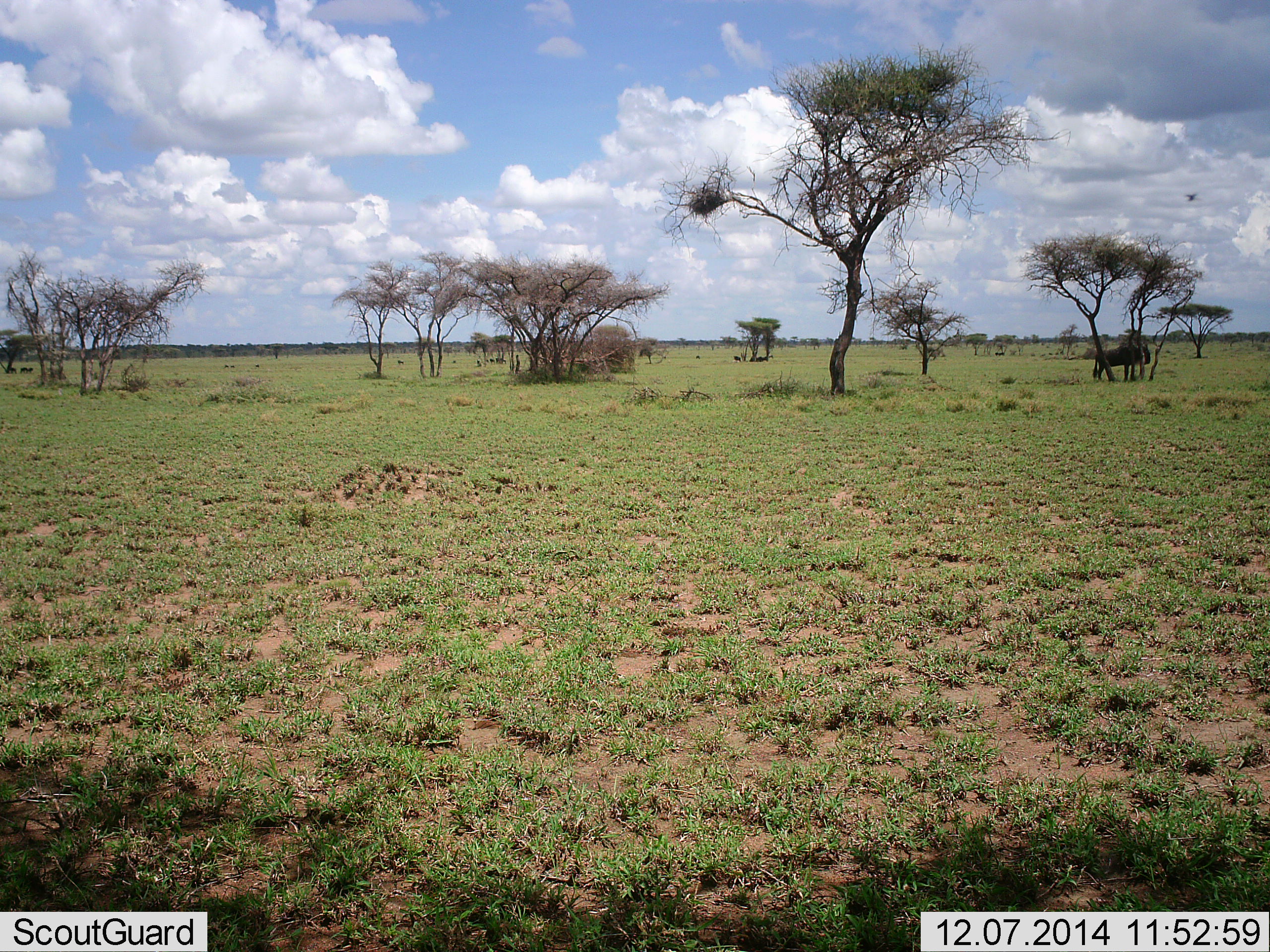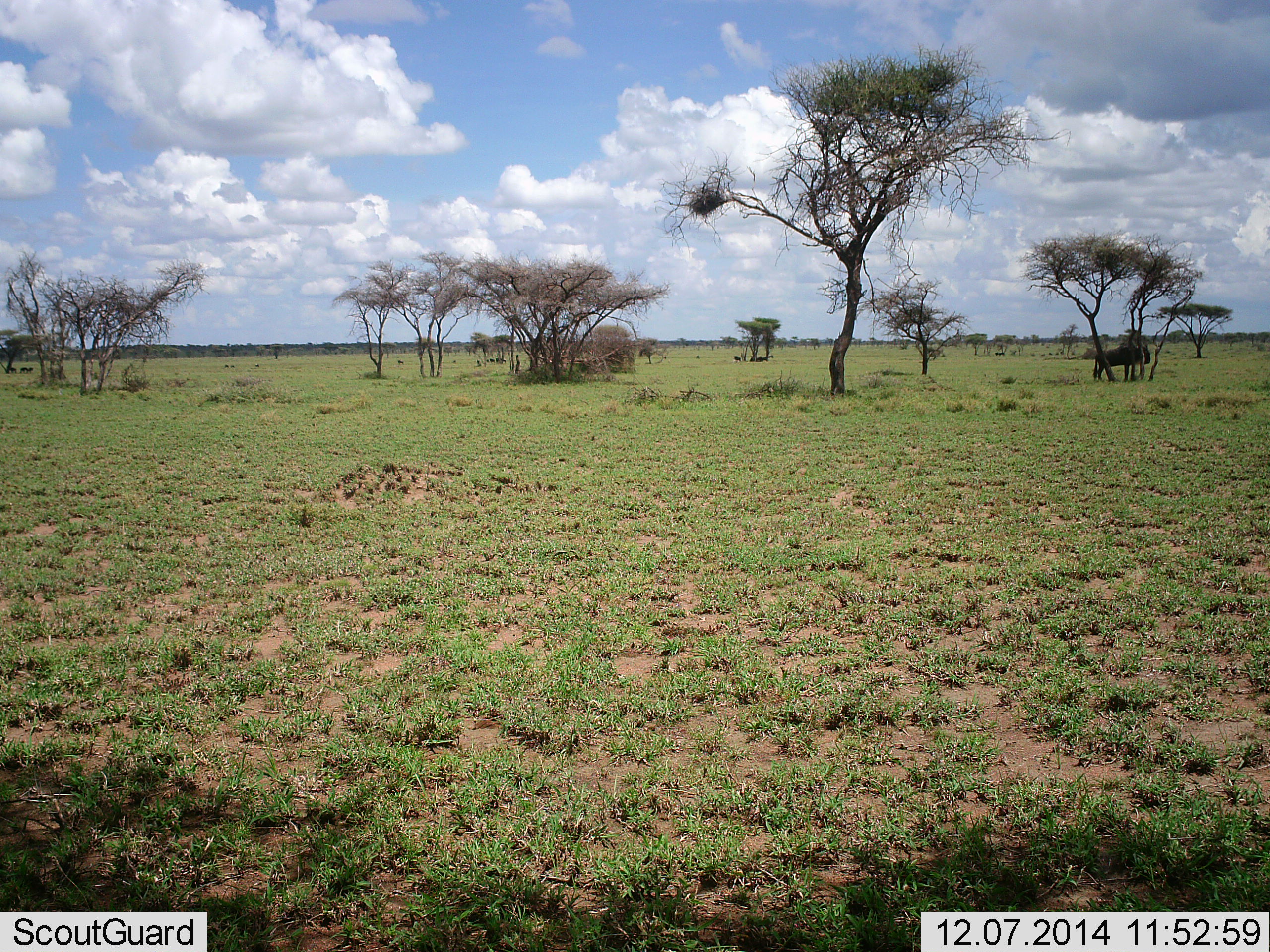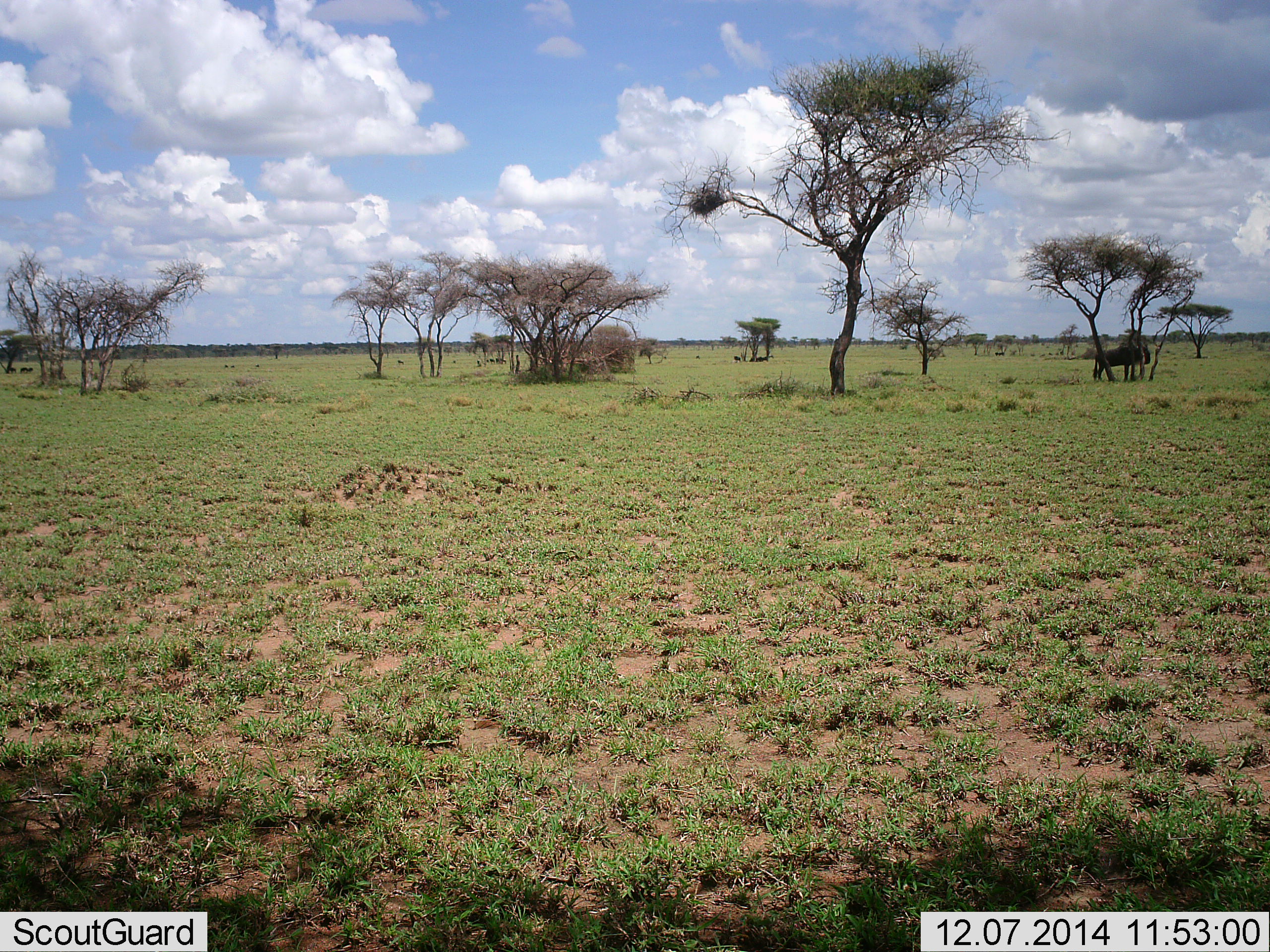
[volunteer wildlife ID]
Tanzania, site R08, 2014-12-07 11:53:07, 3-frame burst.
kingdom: Animalia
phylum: Chordata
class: Mammalia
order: Artiodactyla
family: Bovidae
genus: Connochaetes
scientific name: Connochaetes taurinus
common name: blue wildebeest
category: wildebeest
Wildebeest (blue wildebeest) (Connochaetes taurinus), count 1. Behavior (volunteer vote fractions): standing 100%, resting 20%, moving 0%, interacting 0%. Young present (vote fraction): 0%. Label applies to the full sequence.